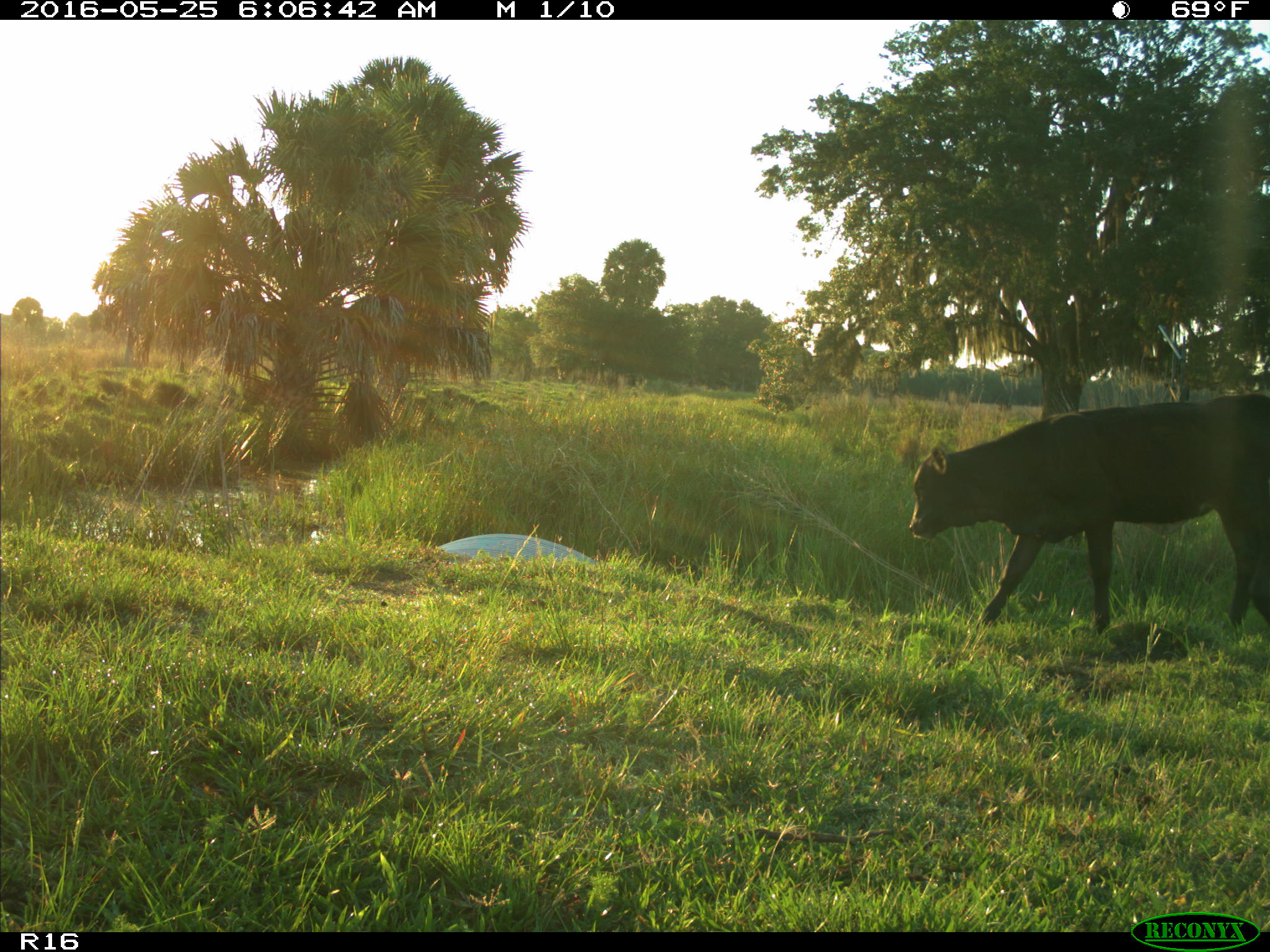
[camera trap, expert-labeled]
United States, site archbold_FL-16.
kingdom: Animalia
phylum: Chordata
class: Mammalia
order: Artiodactyla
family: Bovidae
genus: Bos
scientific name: Bos taurus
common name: domestic cow